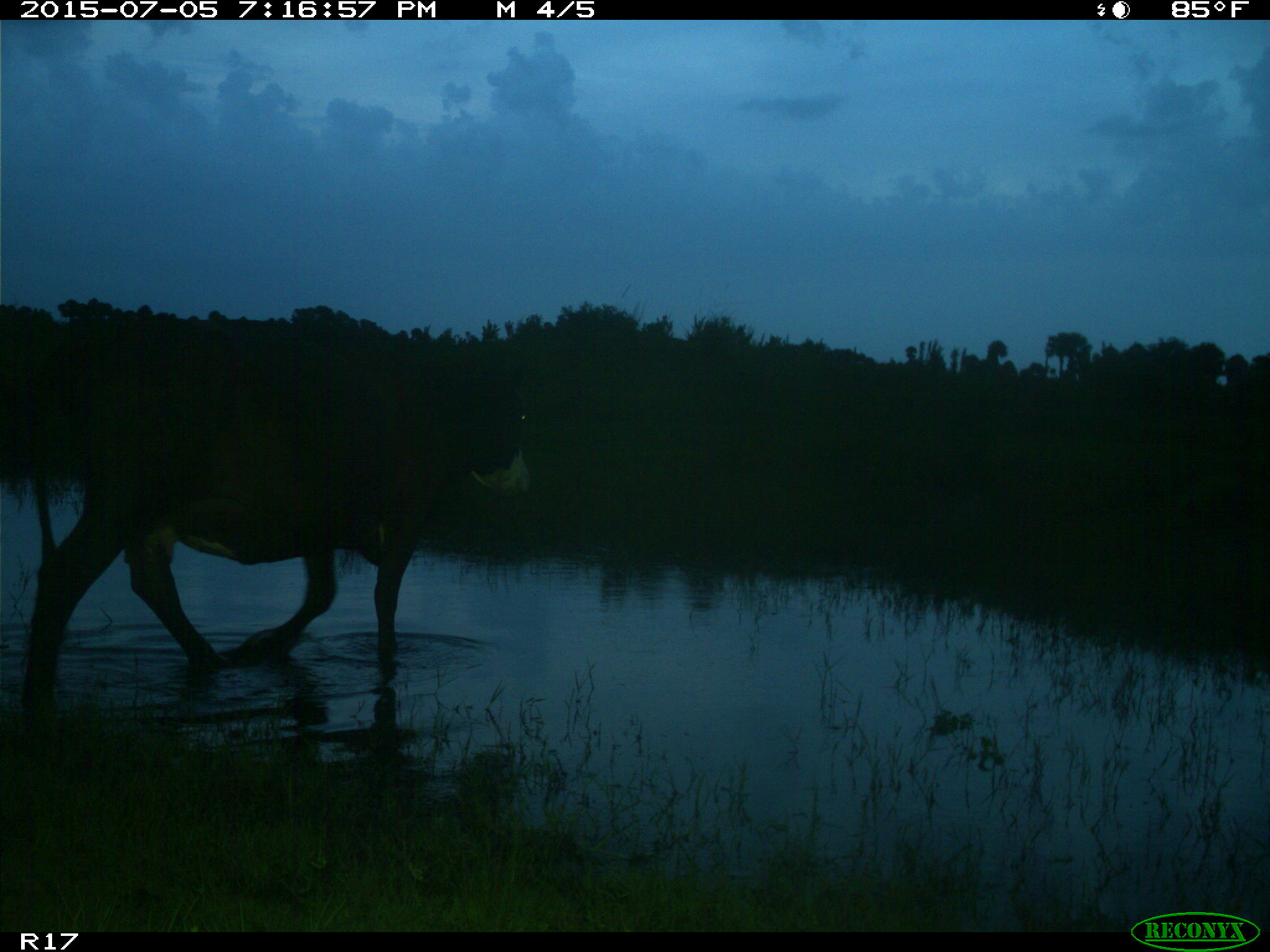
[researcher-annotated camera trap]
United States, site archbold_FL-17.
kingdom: Animalia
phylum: Chordata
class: Mammalia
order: Artiodactyla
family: Bovidae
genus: Bos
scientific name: Bos taurus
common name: domestic cow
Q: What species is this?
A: Bos taurus (domestic cow).